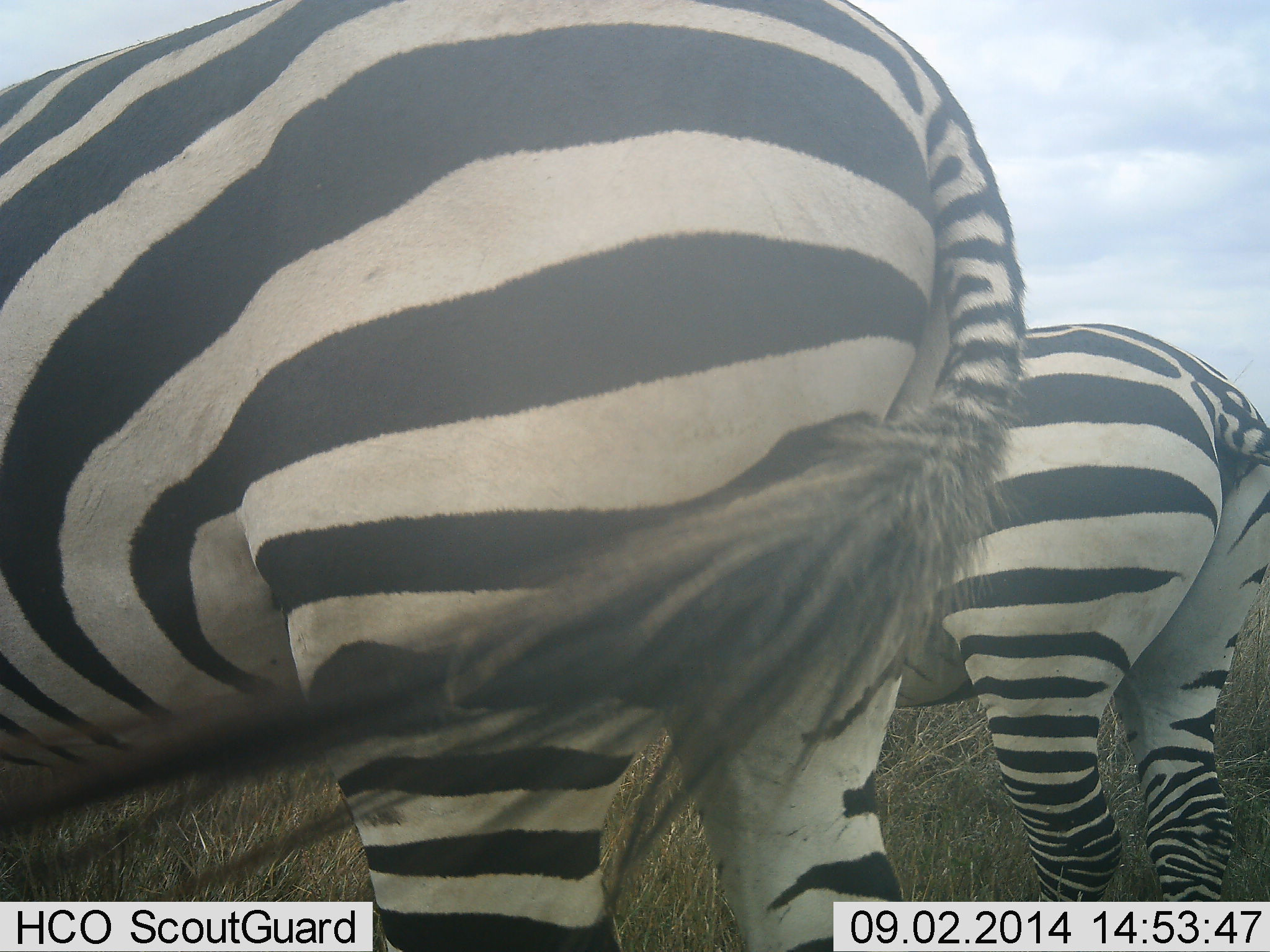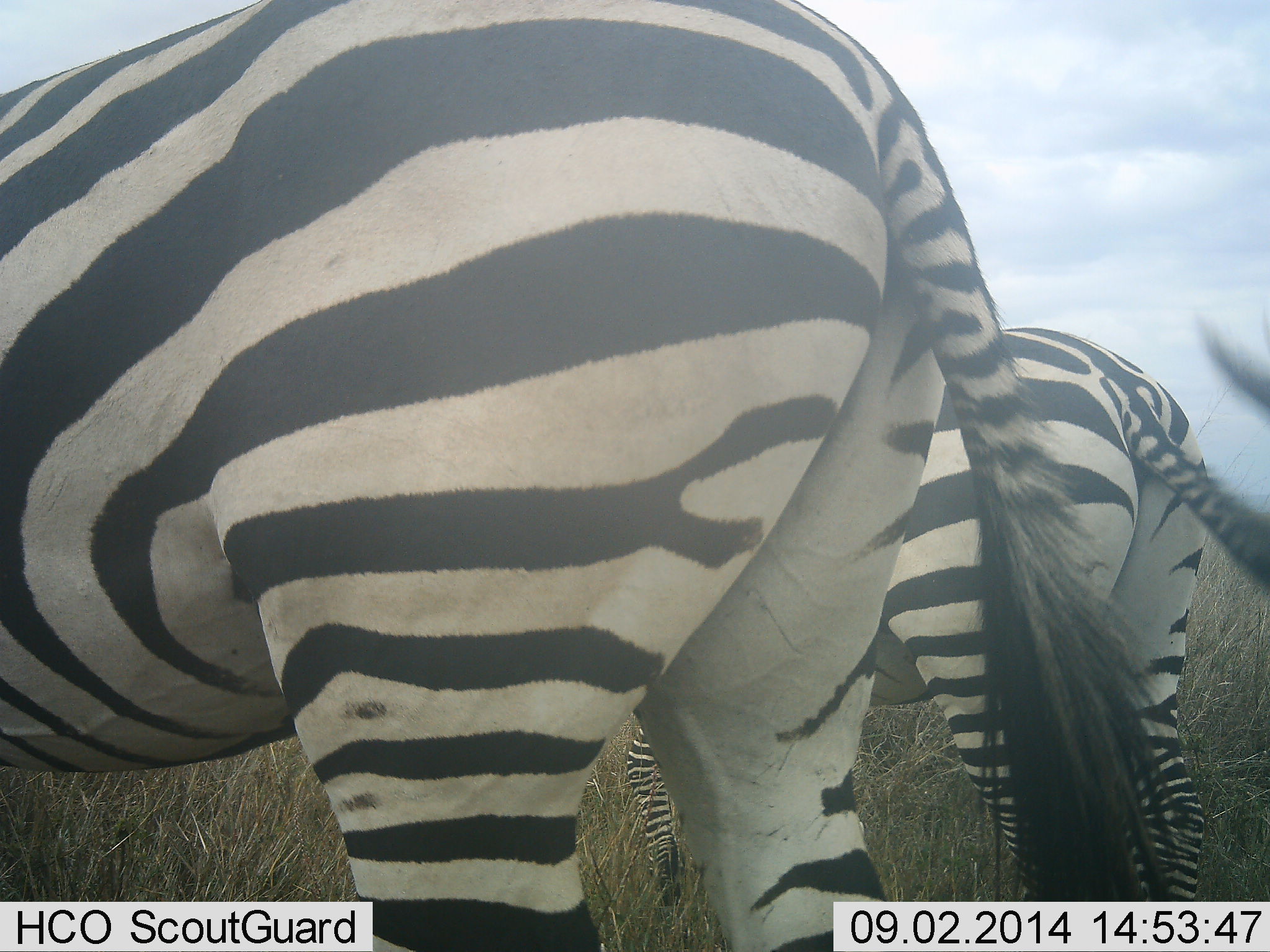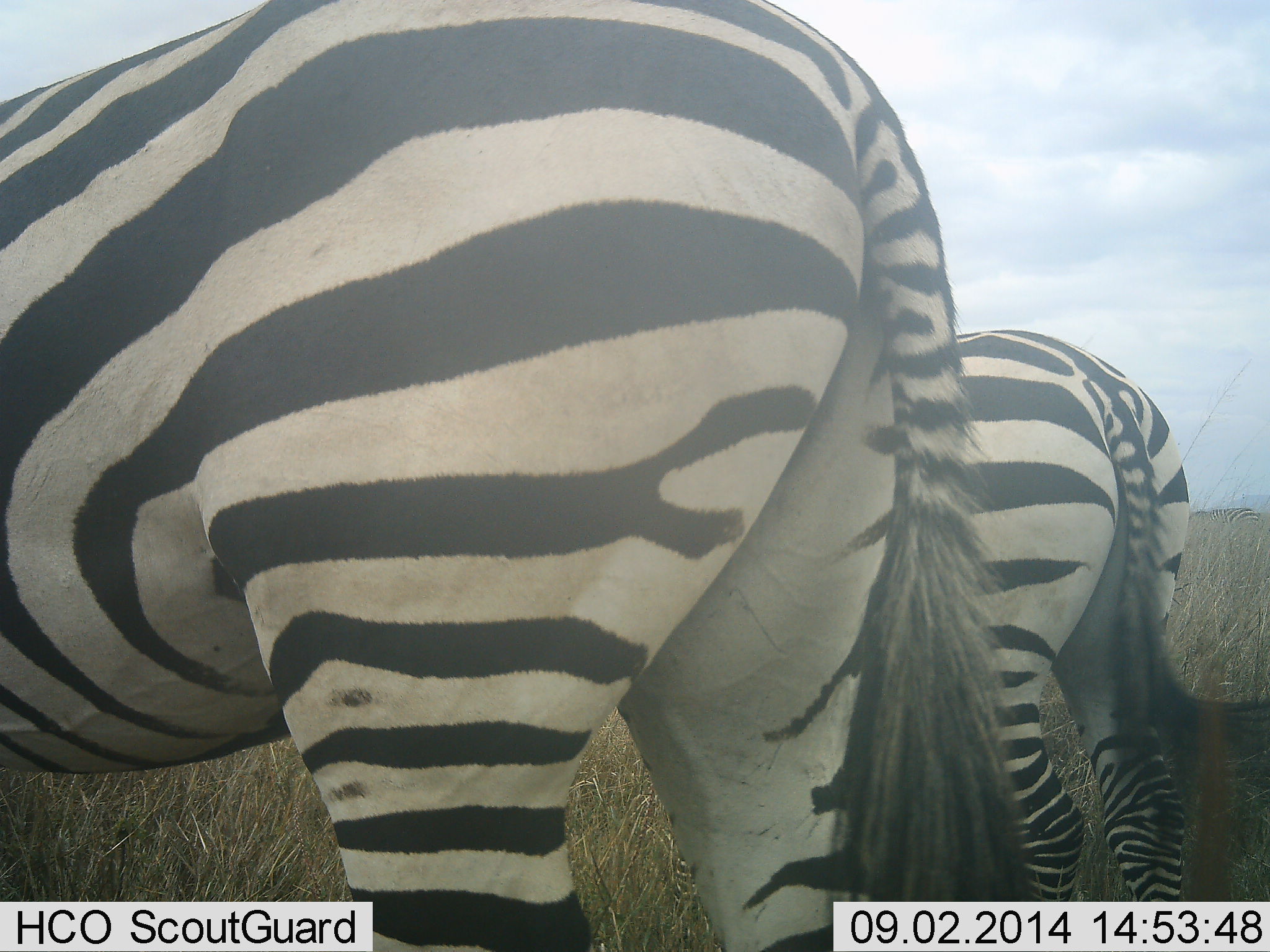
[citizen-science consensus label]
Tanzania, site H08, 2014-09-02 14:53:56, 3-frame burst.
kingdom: Animalia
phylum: Chordata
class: Mammalia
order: Perissodactyla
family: Equidae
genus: Equus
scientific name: Equus quagga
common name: plains zebra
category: zebra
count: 2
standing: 70%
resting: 0%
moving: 30%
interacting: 0%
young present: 10%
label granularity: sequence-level